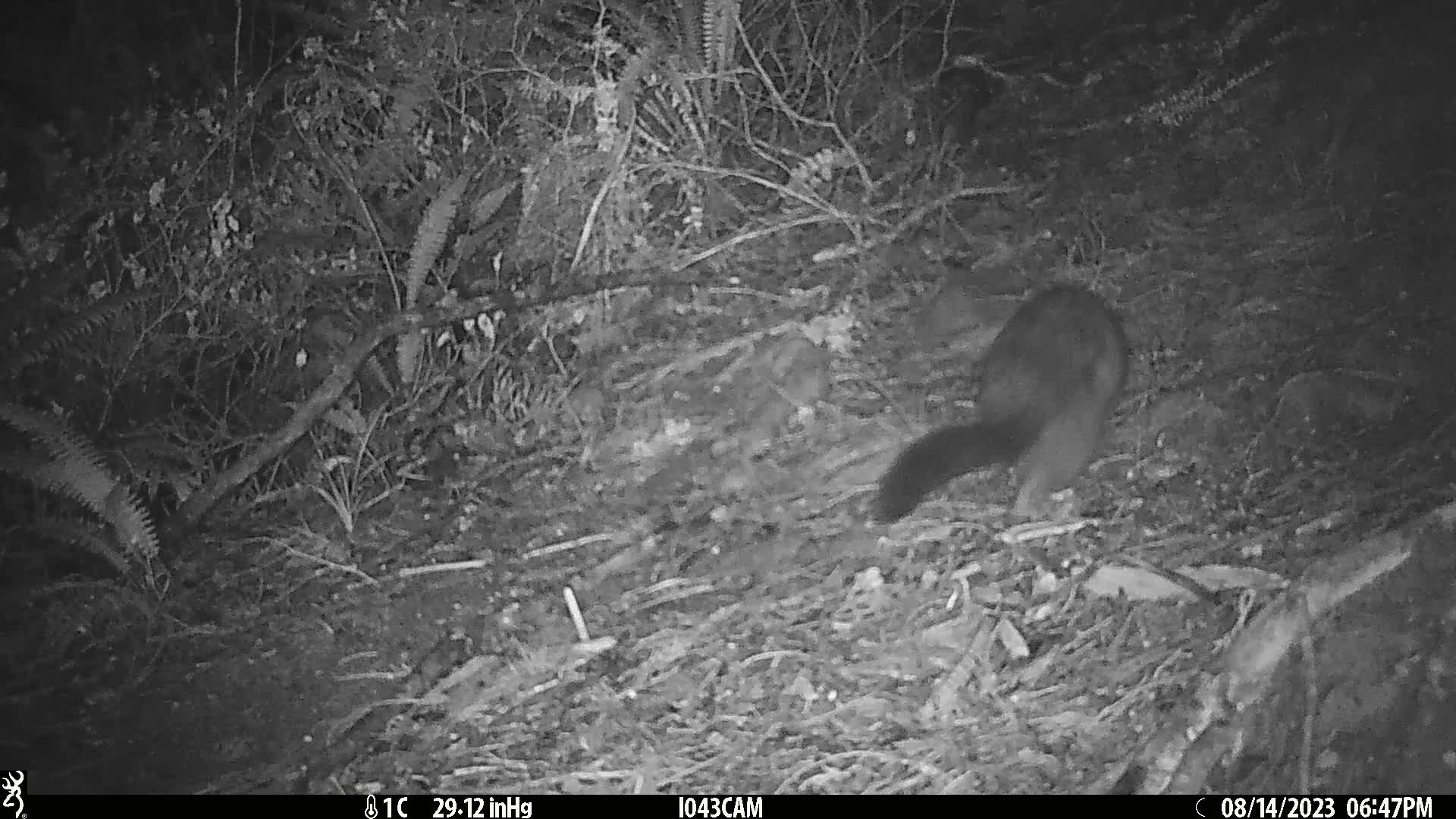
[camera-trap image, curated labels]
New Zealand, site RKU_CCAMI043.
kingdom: Animalia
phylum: Chordata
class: Mammalia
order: Diprotodontia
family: Phalangeridae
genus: Trichosurus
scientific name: Trichosurus vulpecula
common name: common brushtail possum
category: possum